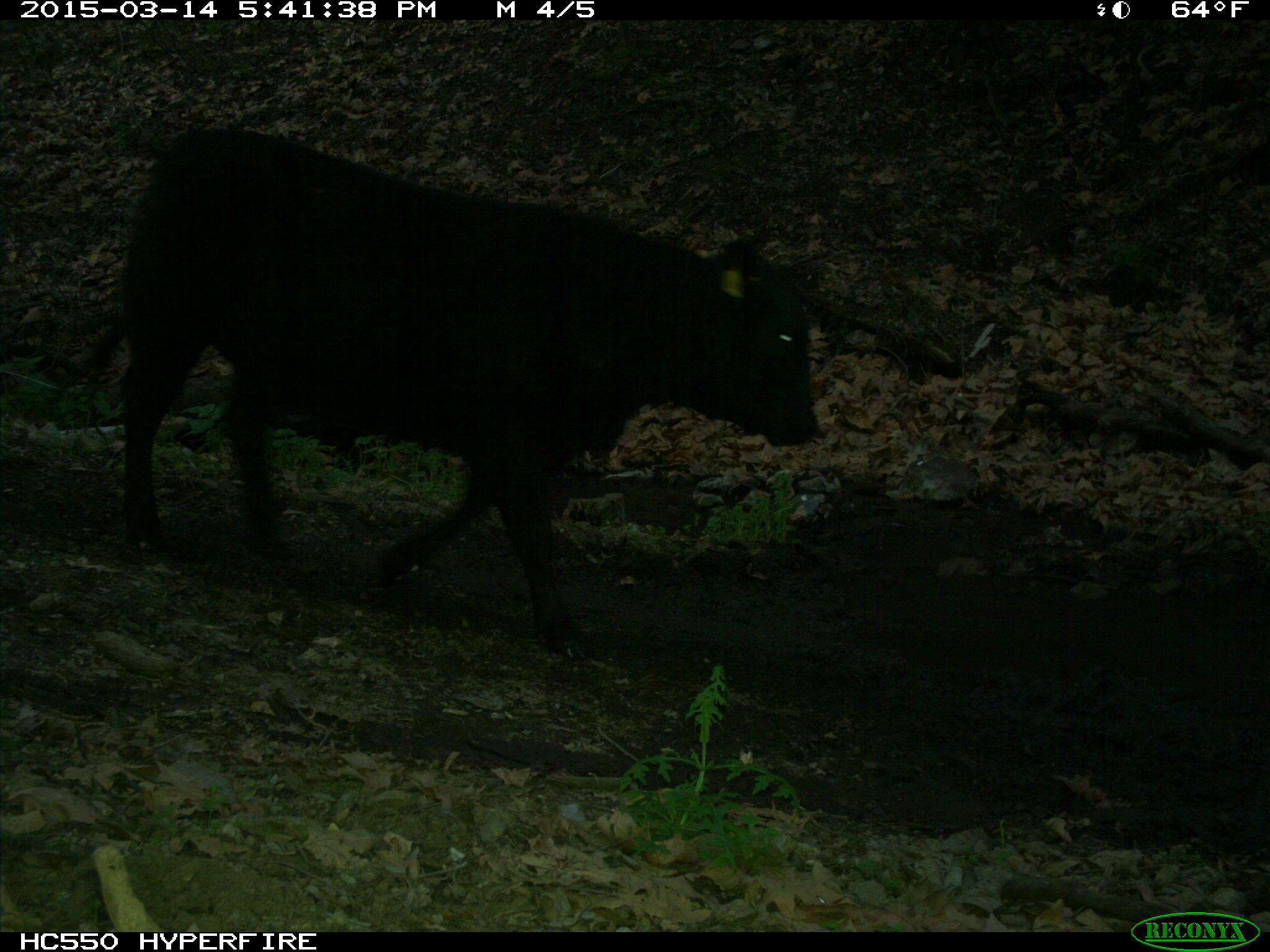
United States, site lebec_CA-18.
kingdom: Animalia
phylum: Chordata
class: Mammalia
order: Artiodactyla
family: Bovidae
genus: Bos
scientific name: Bos taurus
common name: domestic cow